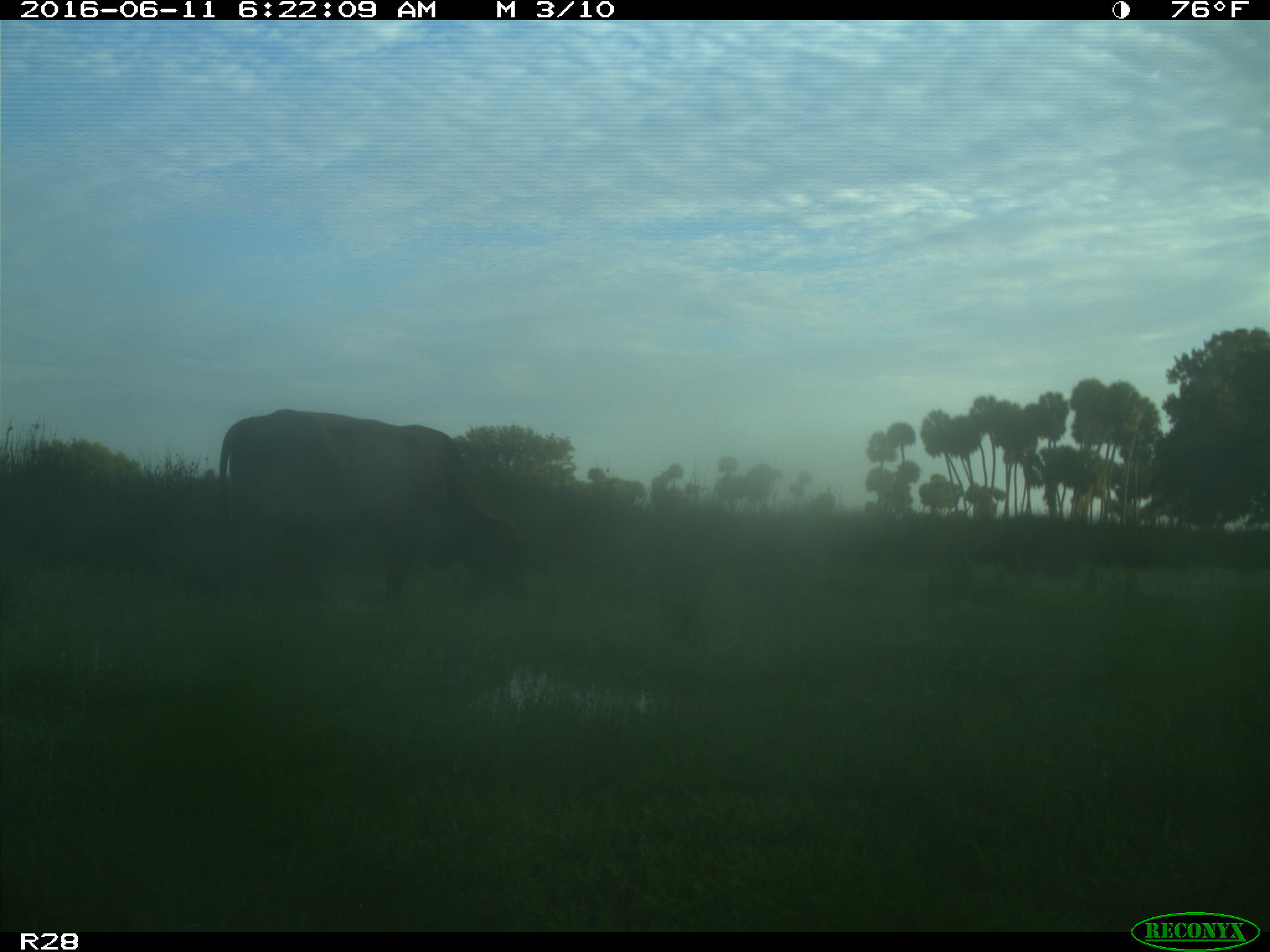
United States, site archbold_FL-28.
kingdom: Animalia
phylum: Chordata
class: Mammalia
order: Artiodactyla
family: Bovidae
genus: Bos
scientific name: Bos taurus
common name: domestic cow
Bos taurus (domestic cow).